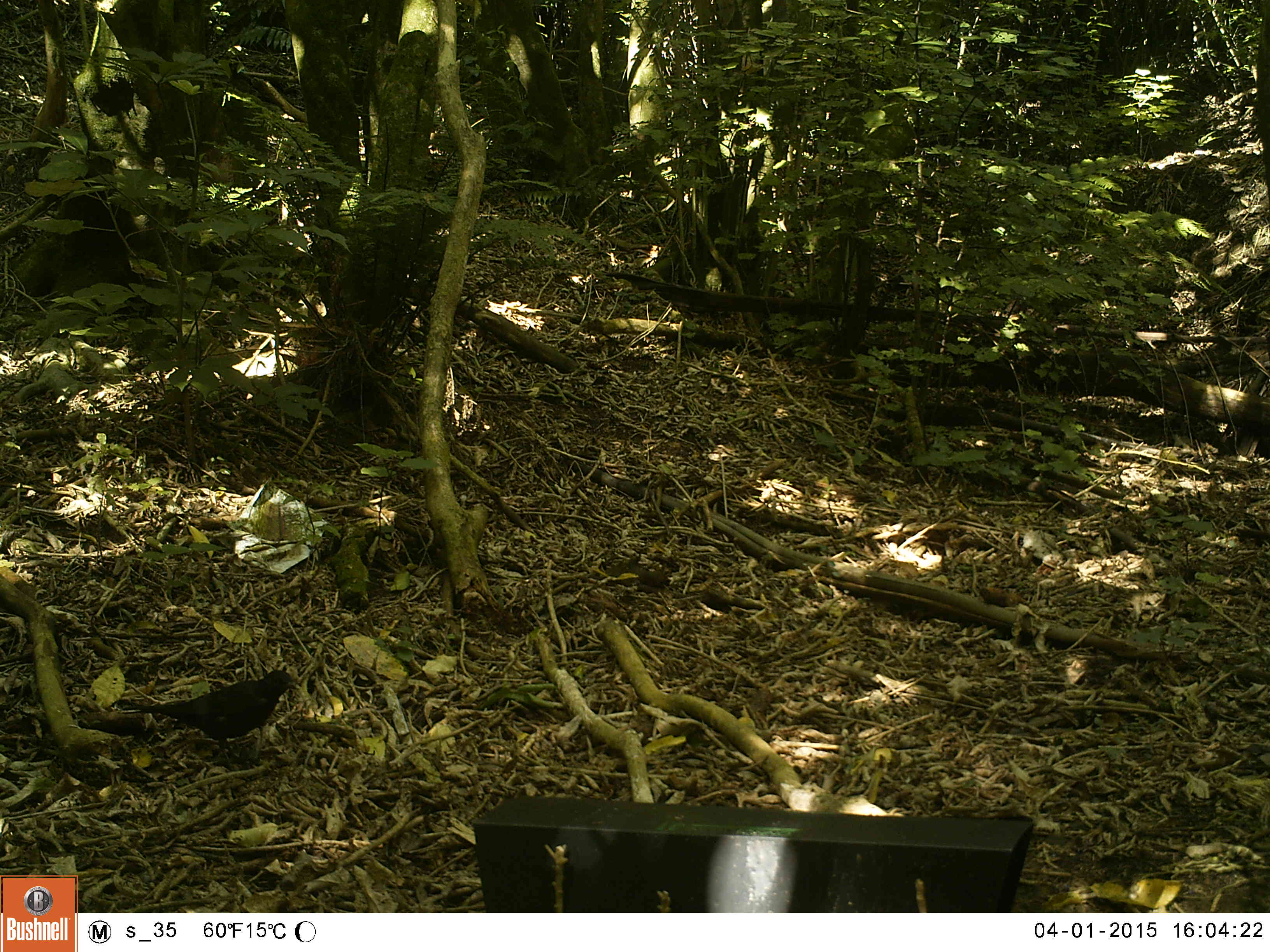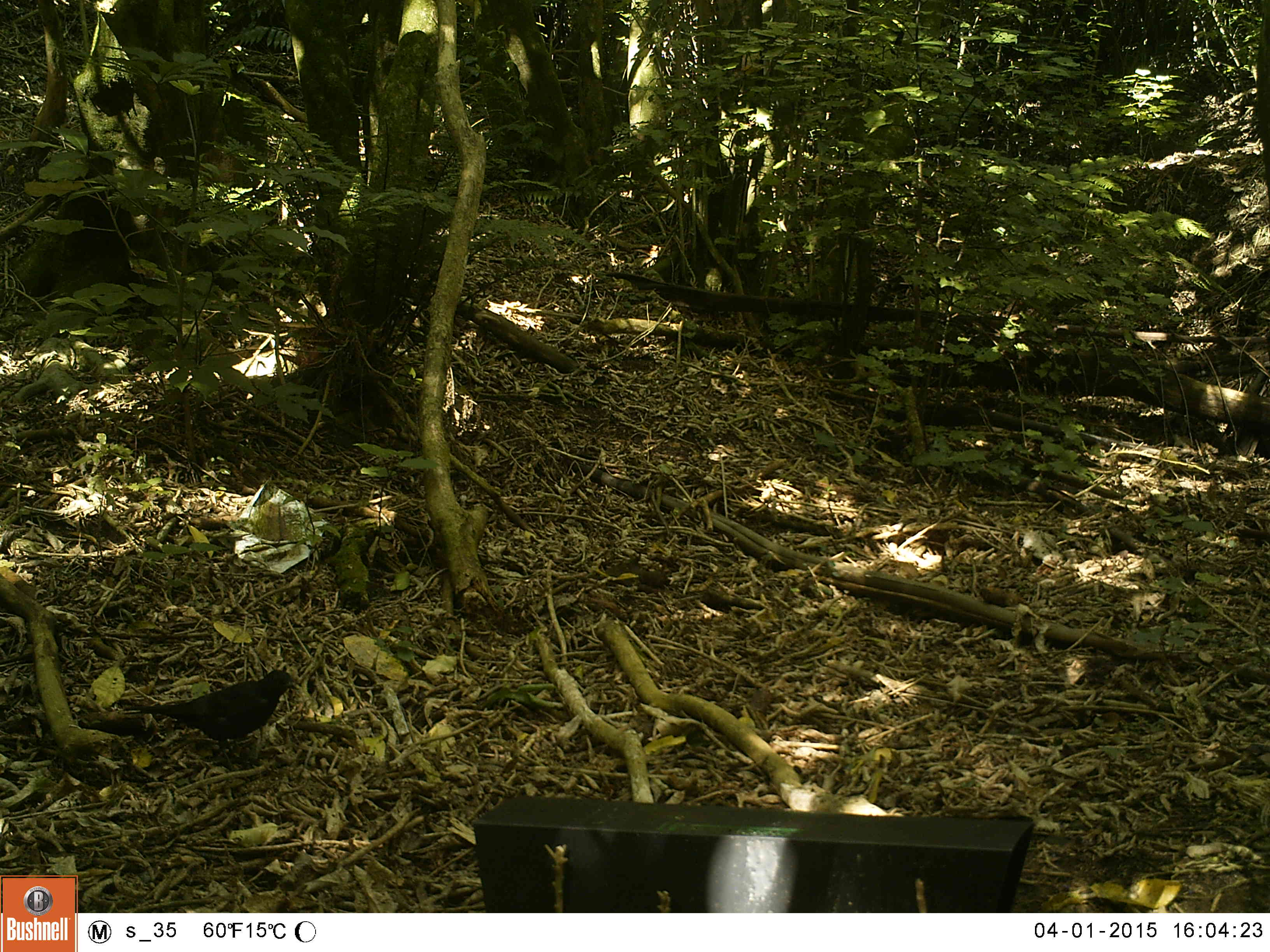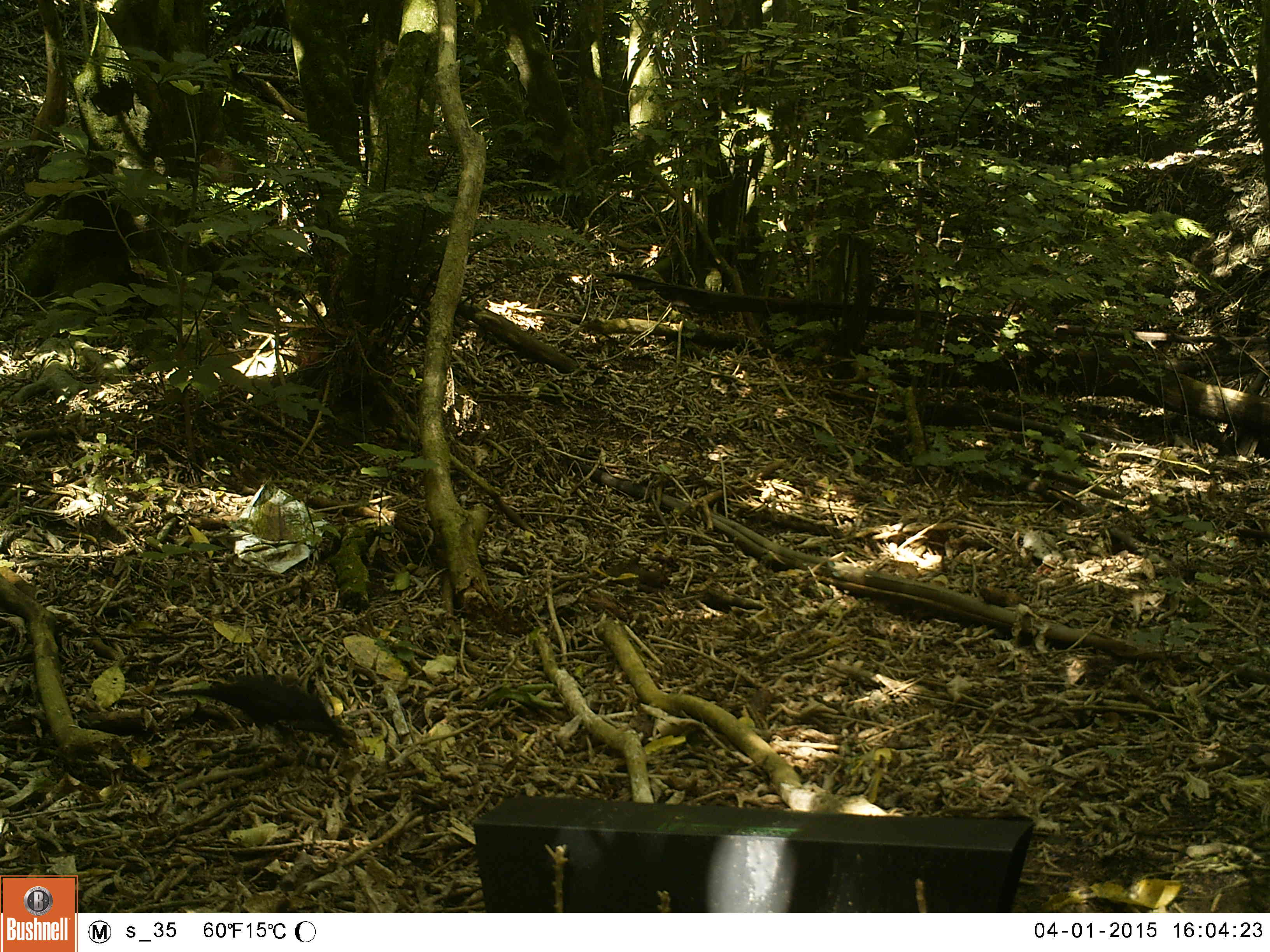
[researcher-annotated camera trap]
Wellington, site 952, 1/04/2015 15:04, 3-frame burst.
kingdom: Animalia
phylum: Chordata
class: Aves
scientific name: Aves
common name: bird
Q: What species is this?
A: Bird (Aves).